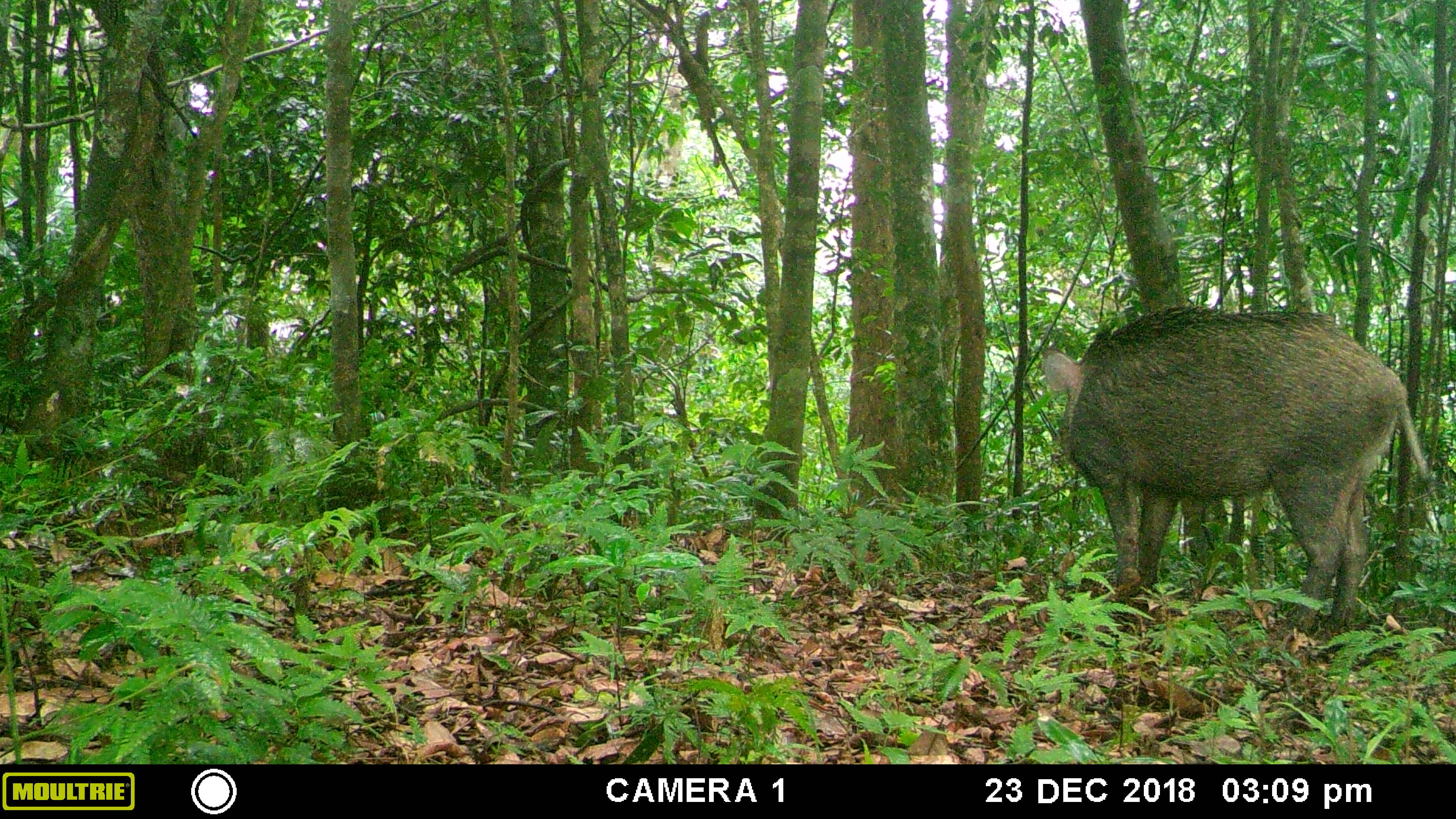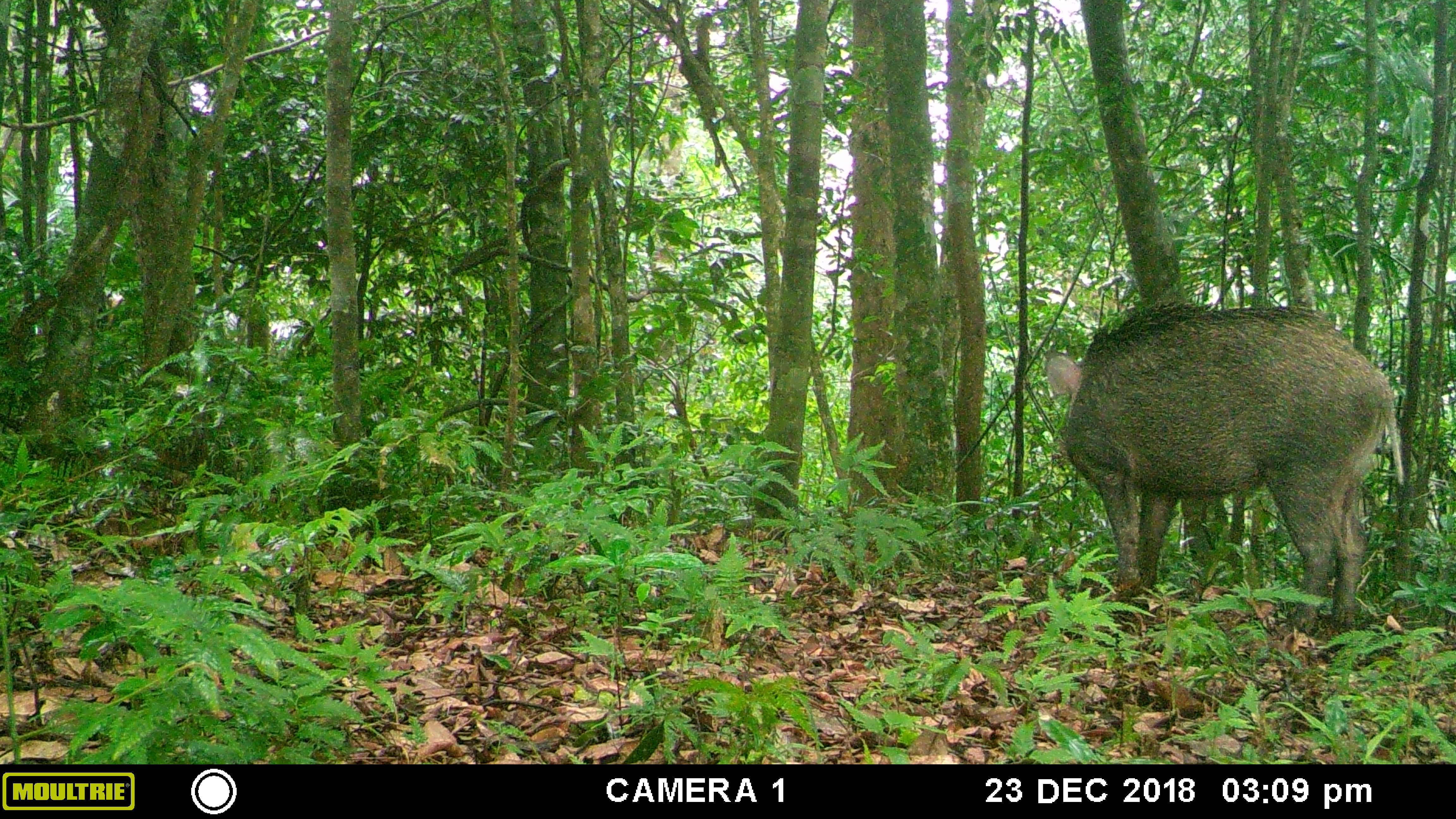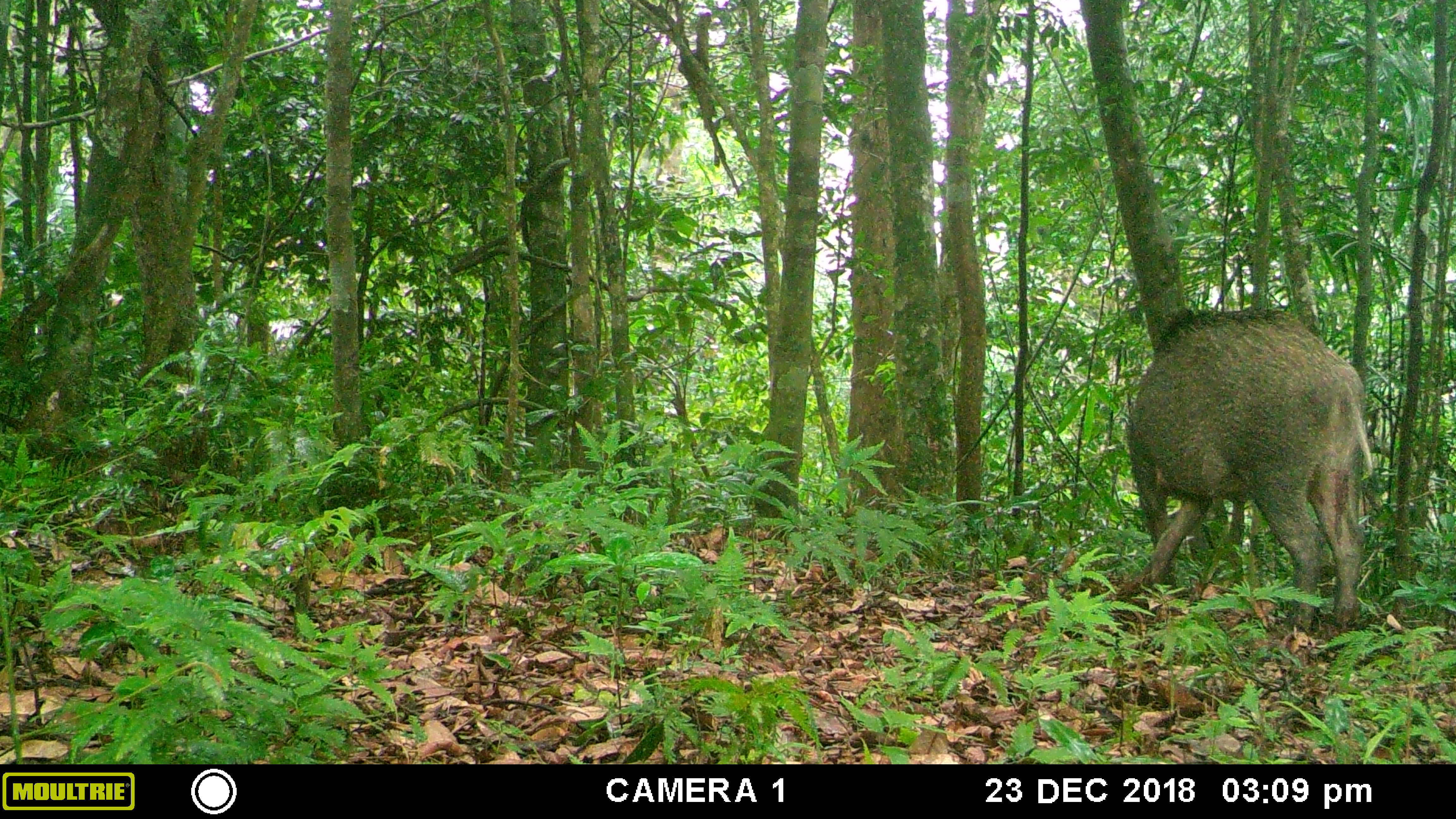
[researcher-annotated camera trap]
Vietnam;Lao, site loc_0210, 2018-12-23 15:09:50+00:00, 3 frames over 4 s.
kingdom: Animalia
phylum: Chordata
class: Mammalia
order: Artiodactyla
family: Suidae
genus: Sus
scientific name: Sus scrofa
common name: eurasian wild pig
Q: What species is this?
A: Eurasian wild pig (Sus scrofa).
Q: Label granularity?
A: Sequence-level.